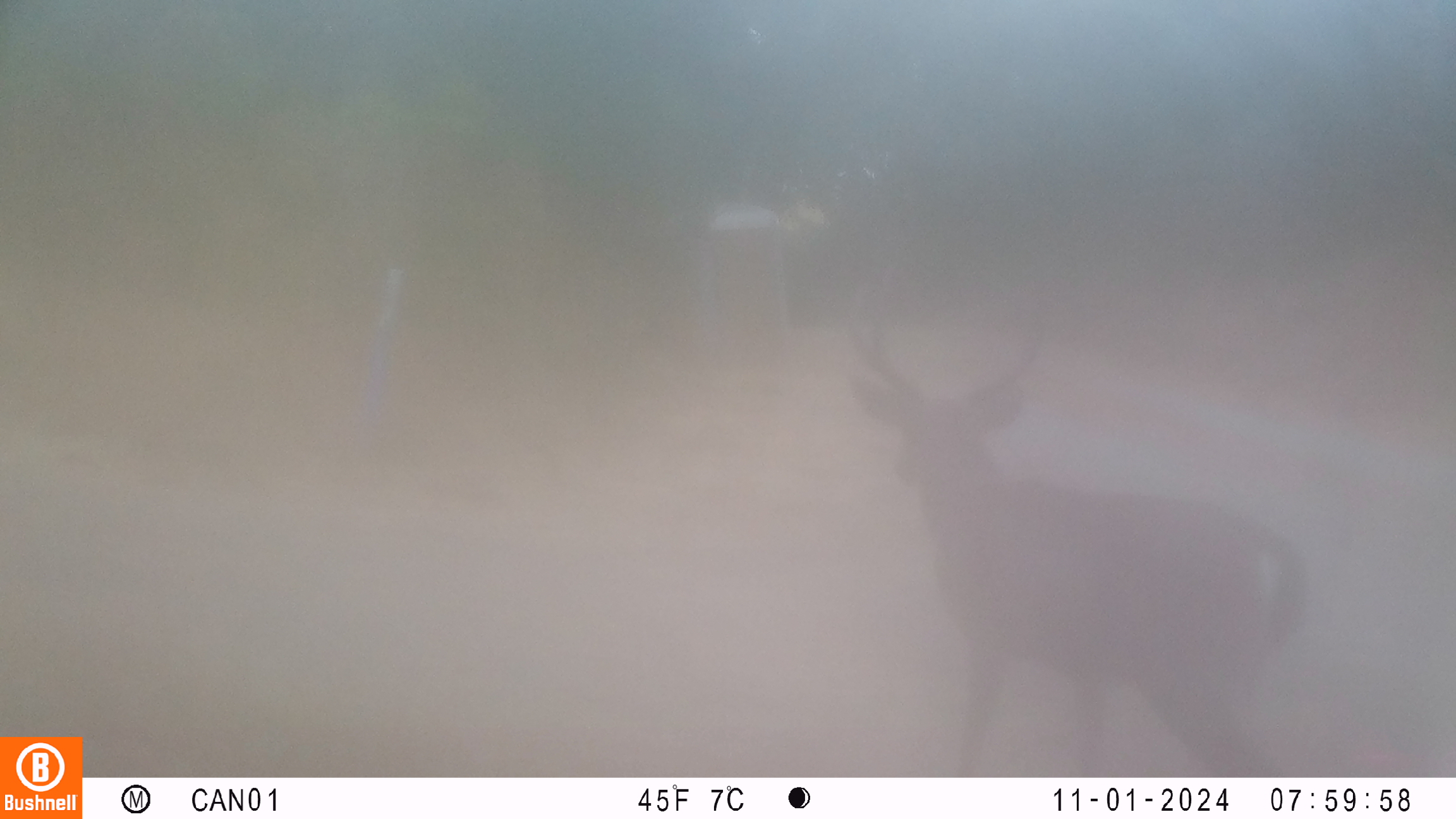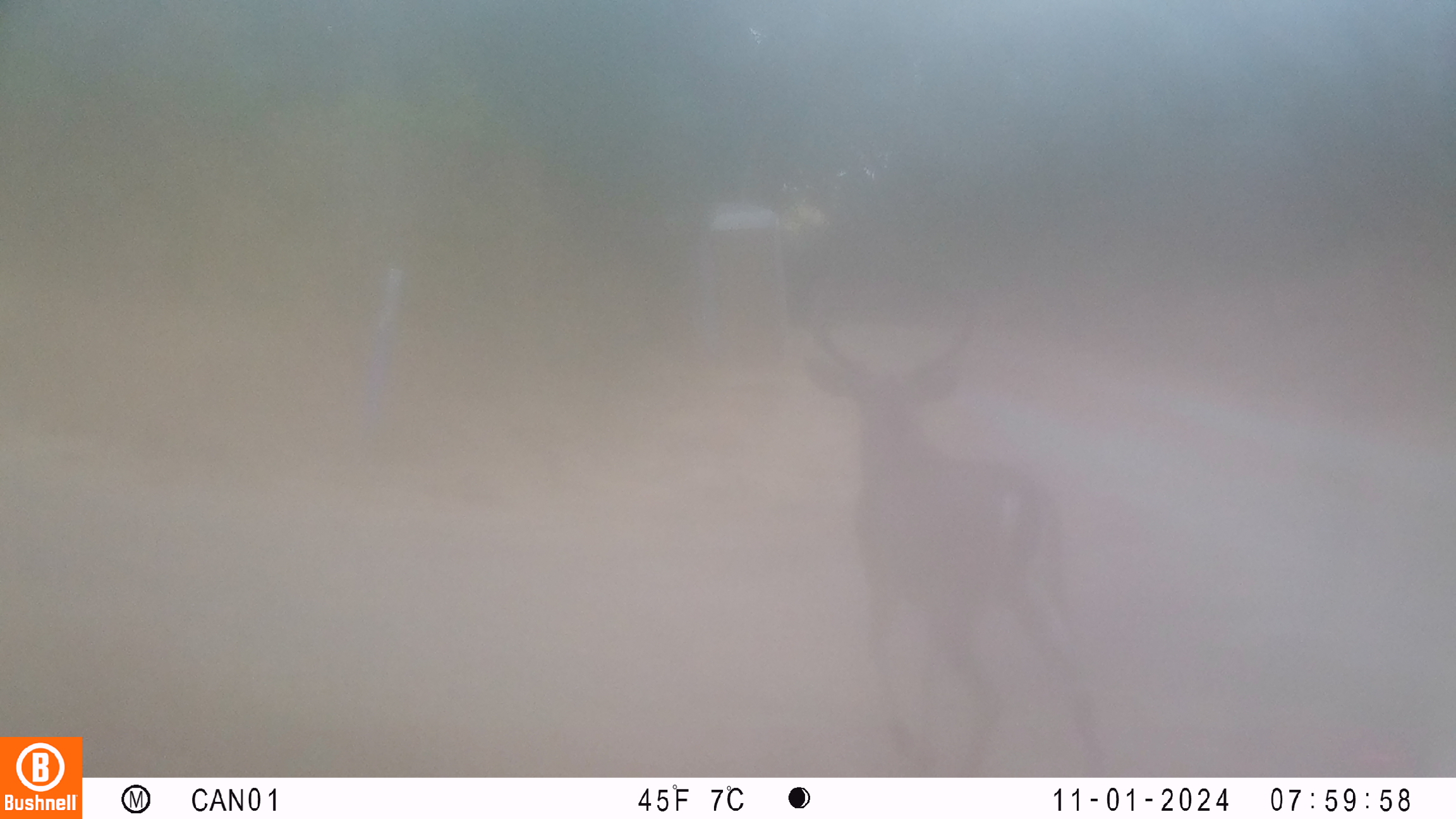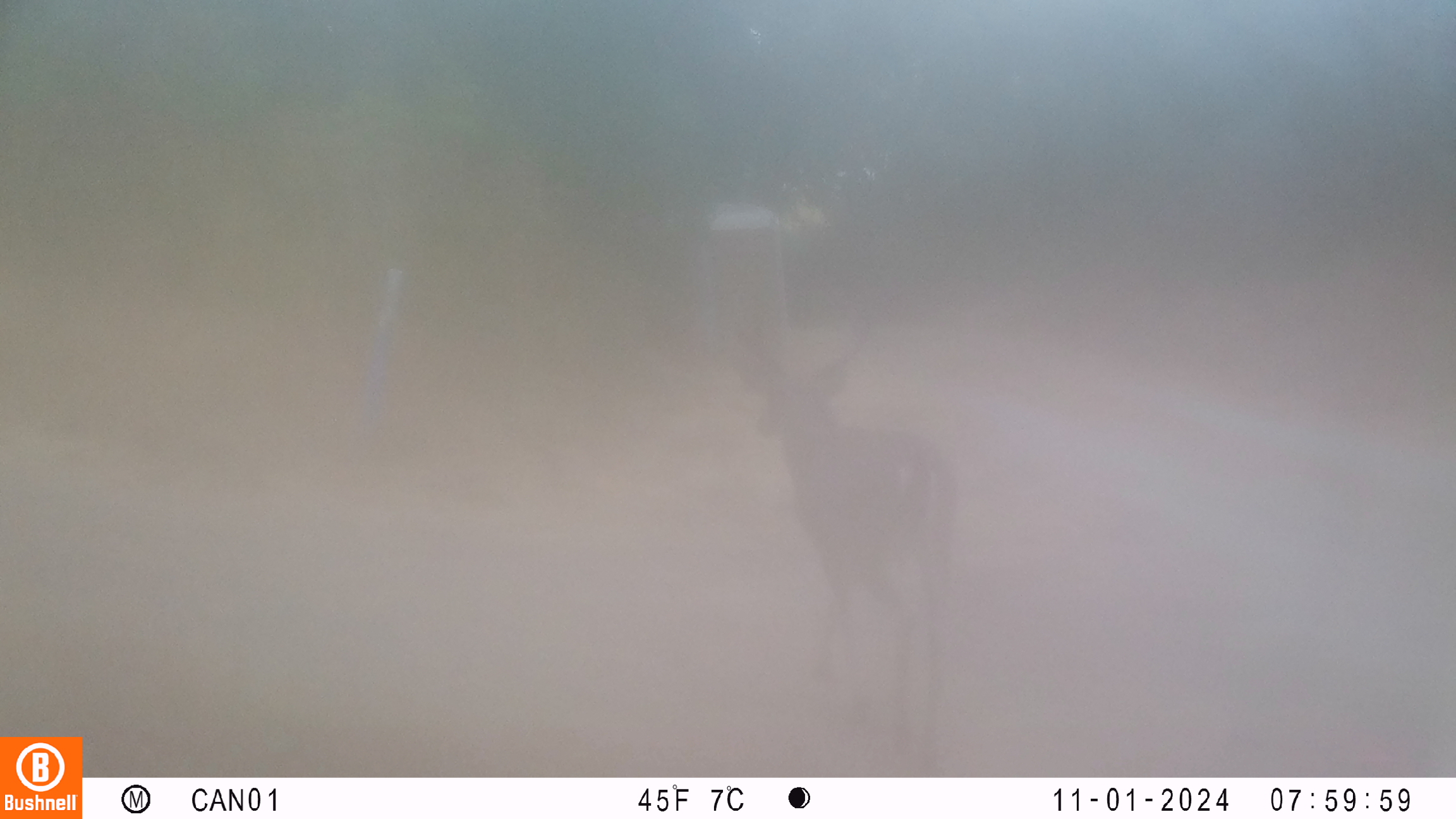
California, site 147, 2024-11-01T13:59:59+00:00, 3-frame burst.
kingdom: Animalia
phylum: Chordata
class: Mammalia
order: Artiodactyla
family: Cervidae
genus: Odocoileus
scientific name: Odocoileus hemionus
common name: mule deer